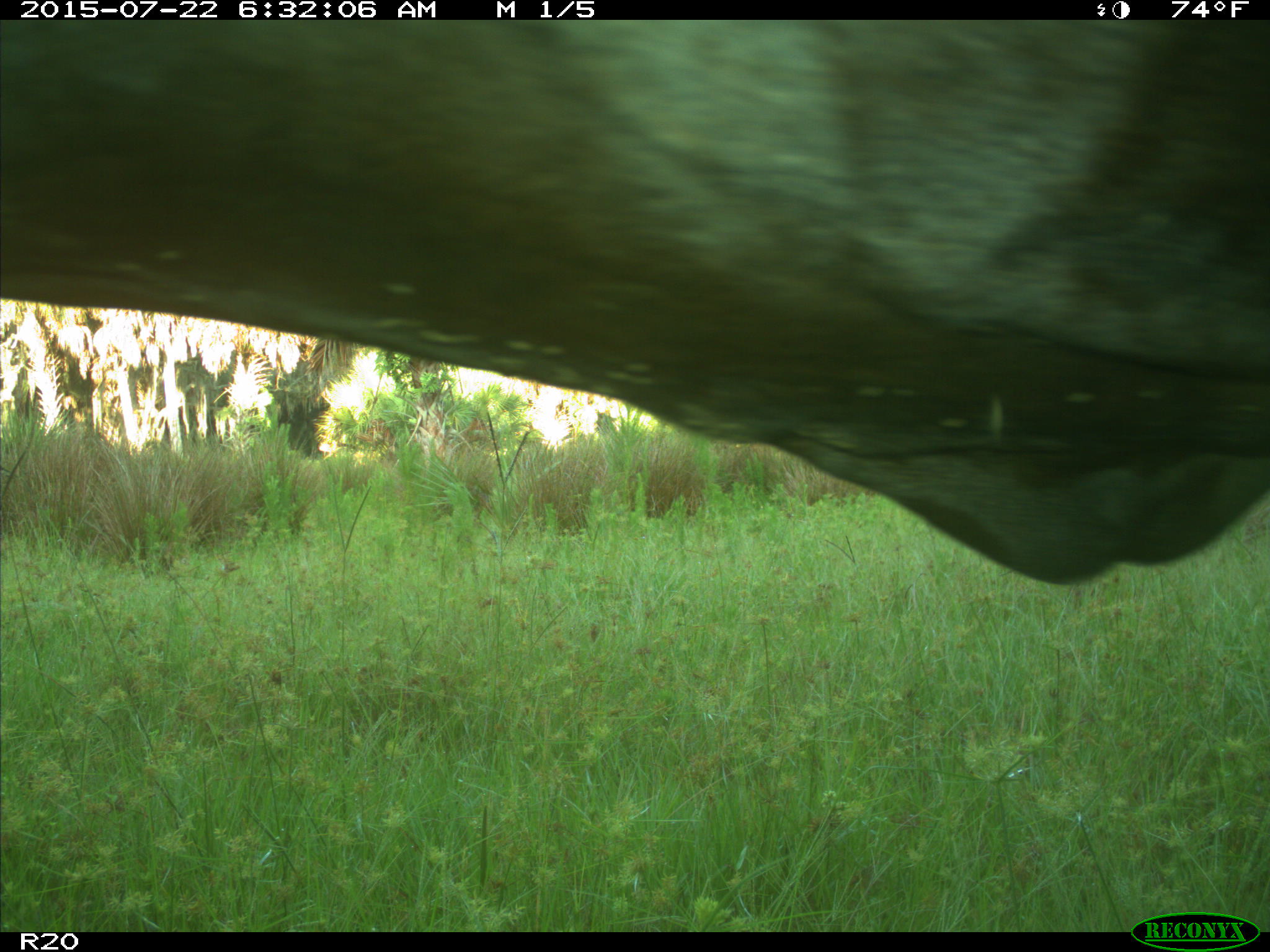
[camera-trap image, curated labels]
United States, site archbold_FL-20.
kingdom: Animalia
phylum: Chordata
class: Mammalia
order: Artiodactyla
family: Bovidae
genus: Bos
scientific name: Bos taurus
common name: domestic cow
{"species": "Bos taurus (domestic cow)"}